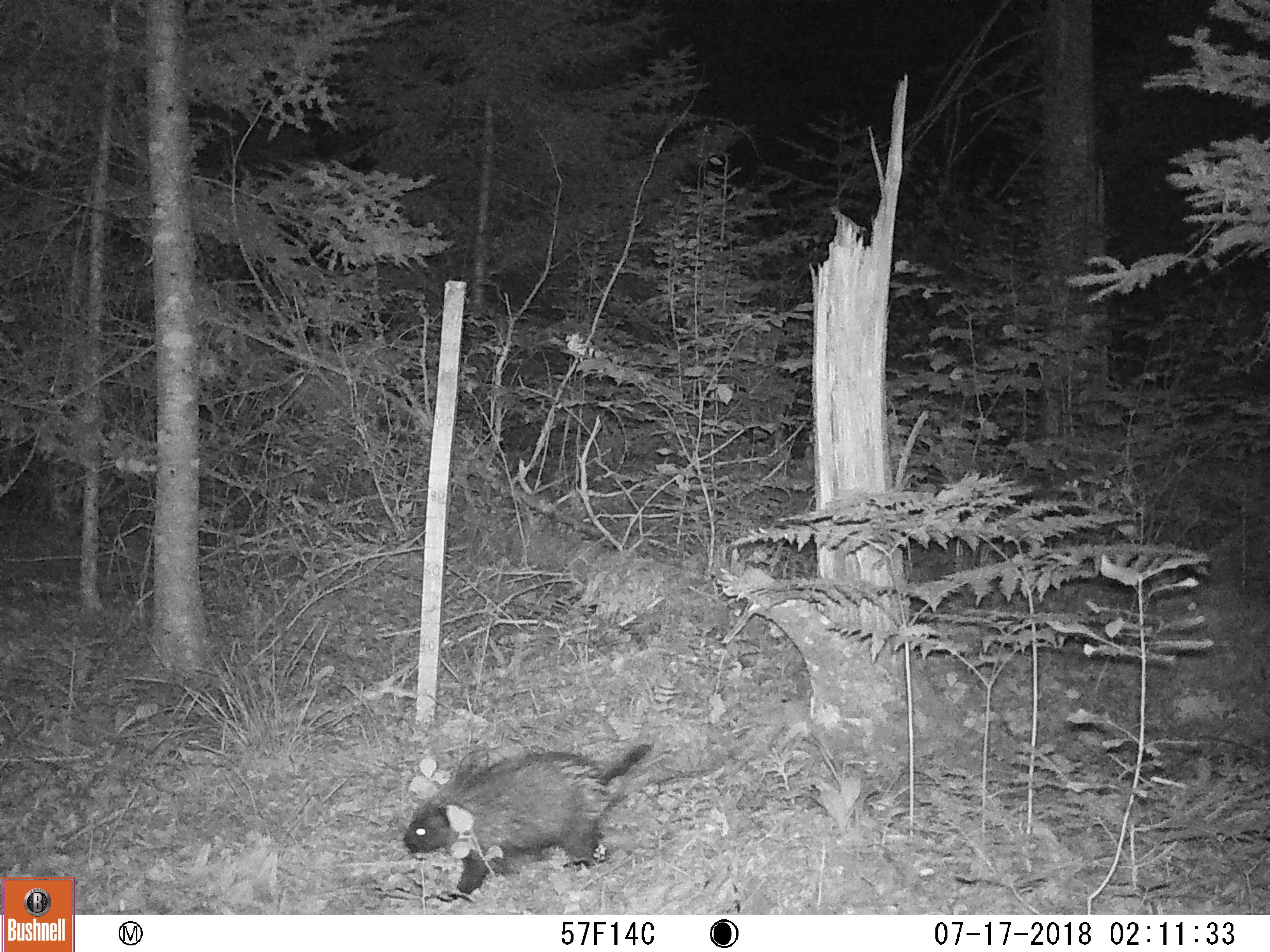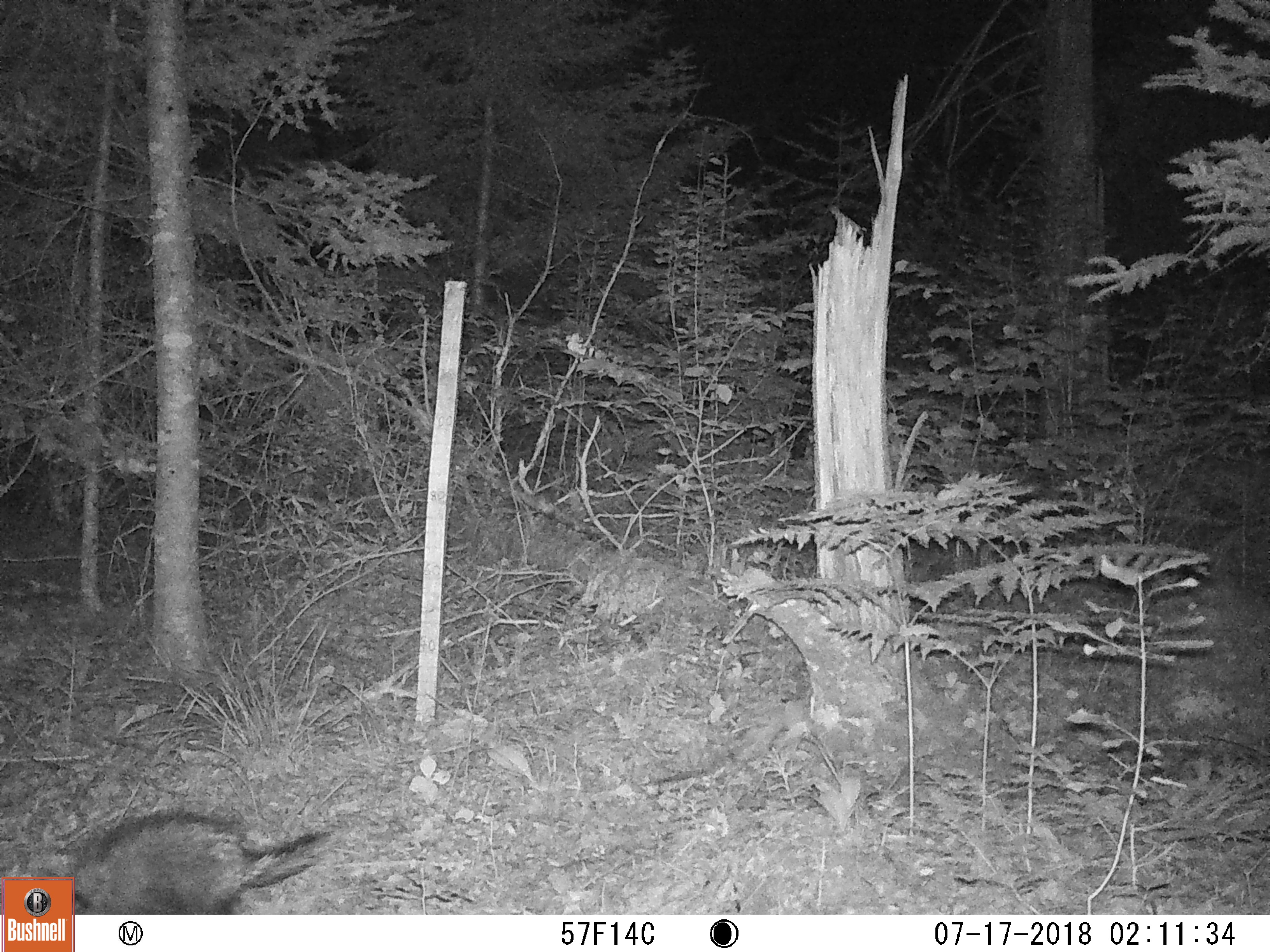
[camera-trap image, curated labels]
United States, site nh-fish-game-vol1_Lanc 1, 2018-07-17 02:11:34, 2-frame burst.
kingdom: Animalia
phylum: Chordata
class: Mammalia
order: Rodentia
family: Erethizontidae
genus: Erethizon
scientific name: Erethizon dorsatum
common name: porcupine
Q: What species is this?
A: Porcupine (Erethizon dorsatum).